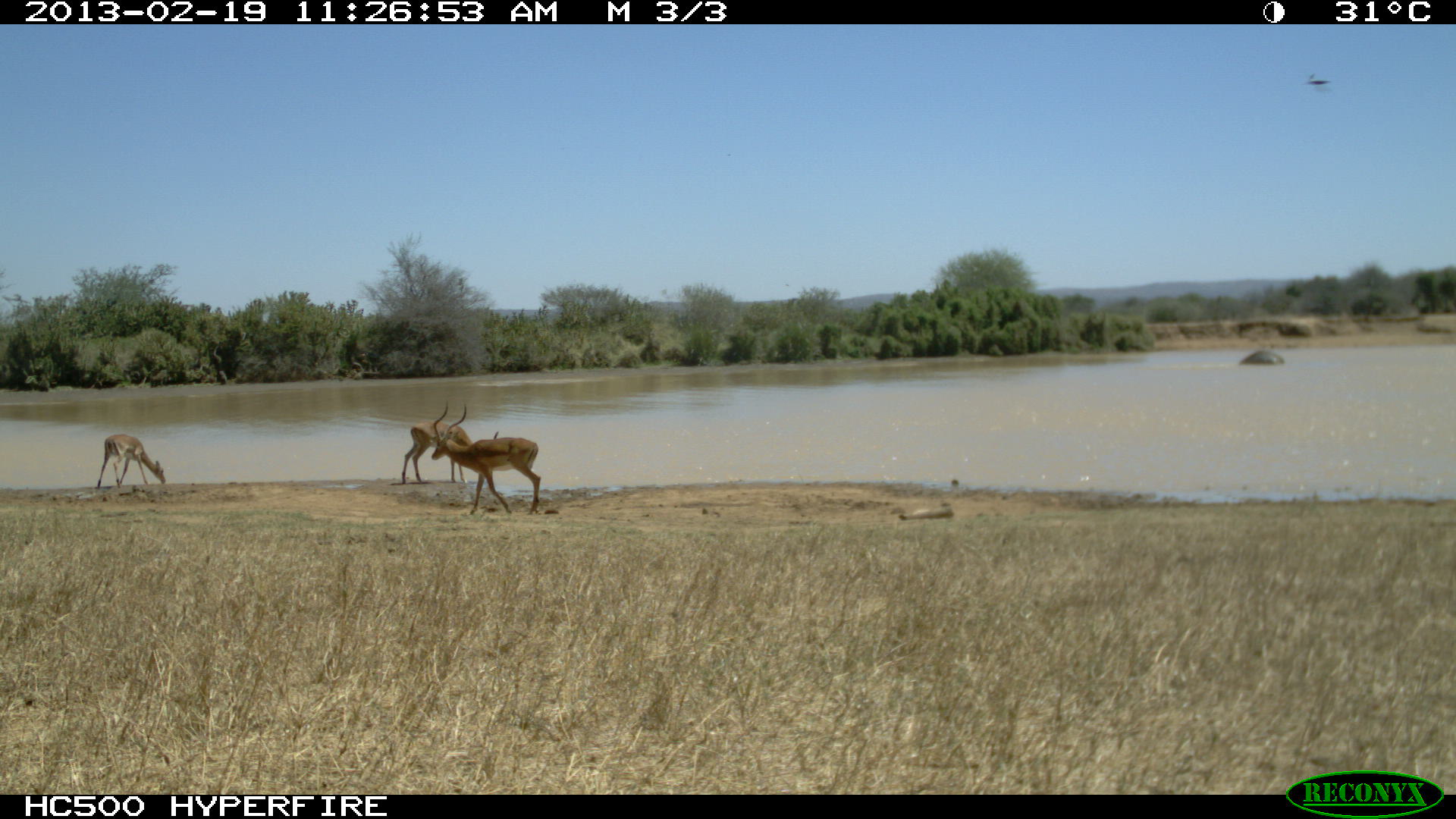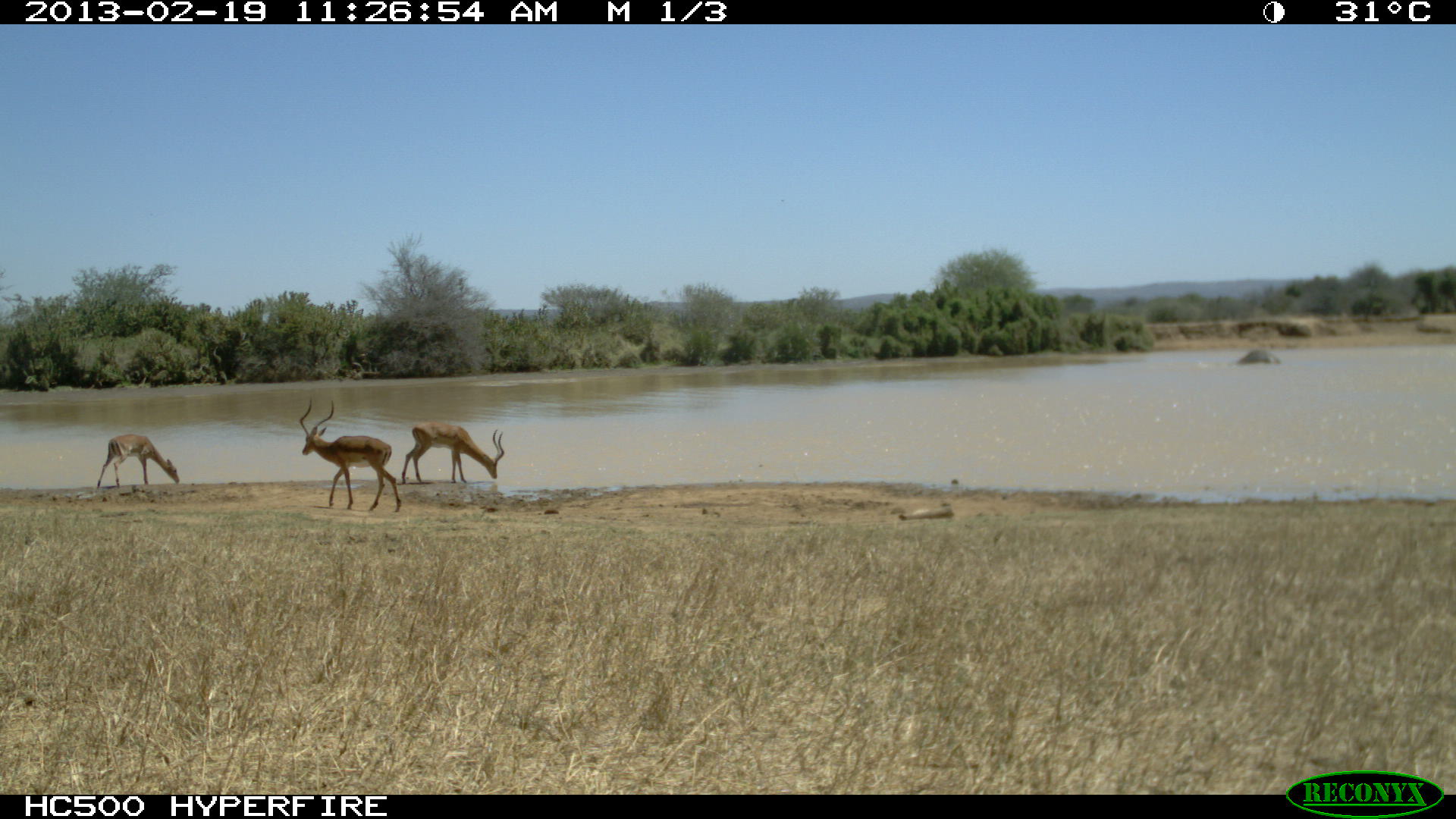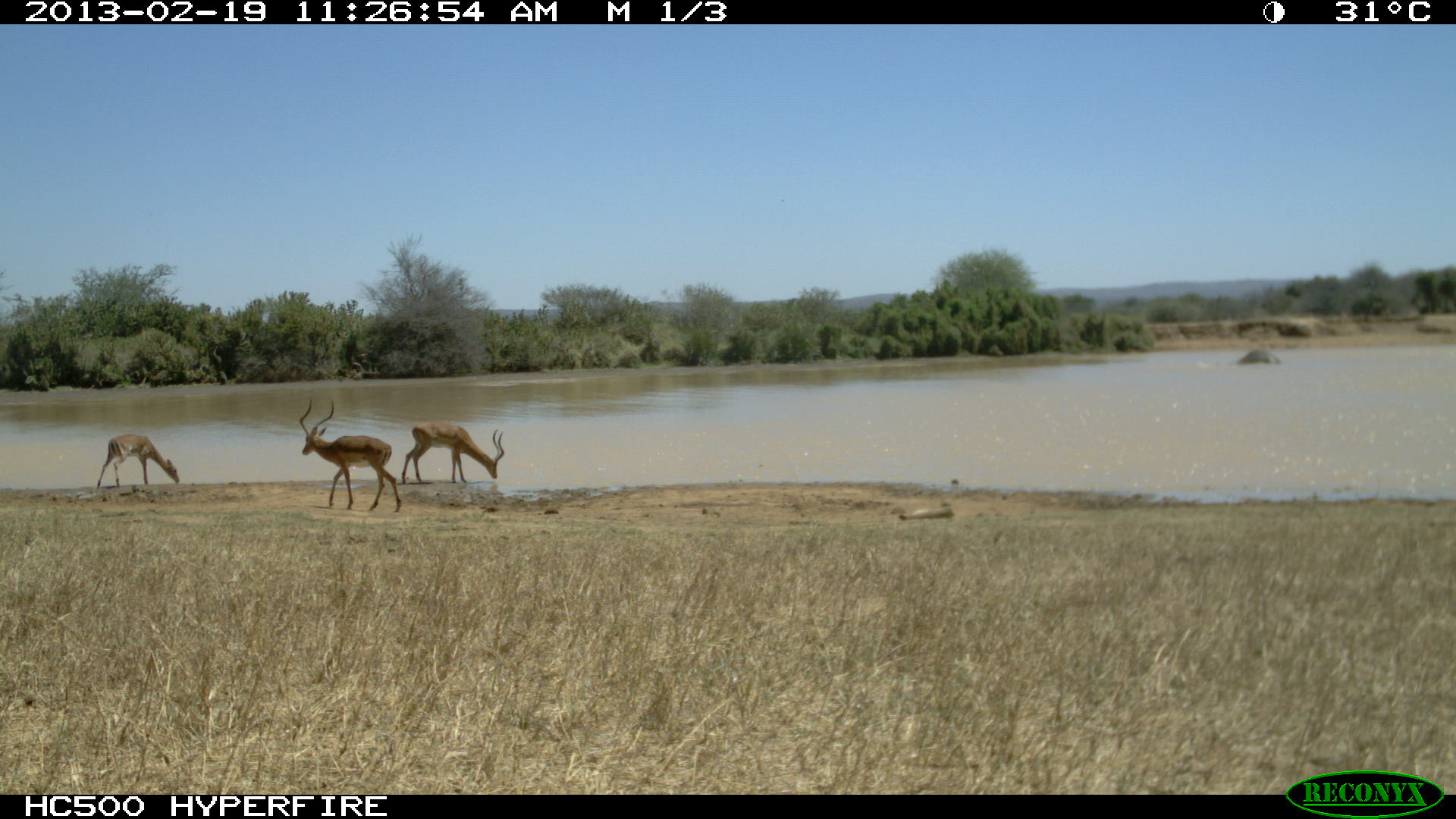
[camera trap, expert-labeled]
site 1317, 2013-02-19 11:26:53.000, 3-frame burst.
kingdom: Animalia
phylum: Chordata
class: Mammalia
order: Artiodactyla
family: Bovidae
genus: Aepyceros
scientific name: Aepyceros melampus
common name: impala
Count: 3.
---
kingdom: Animalia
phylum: Chordata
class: Mammalia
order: Proboscidea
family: Elephantidae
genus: Loxodonta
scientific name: Loxodonta africana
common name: african bush elephant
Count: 1.